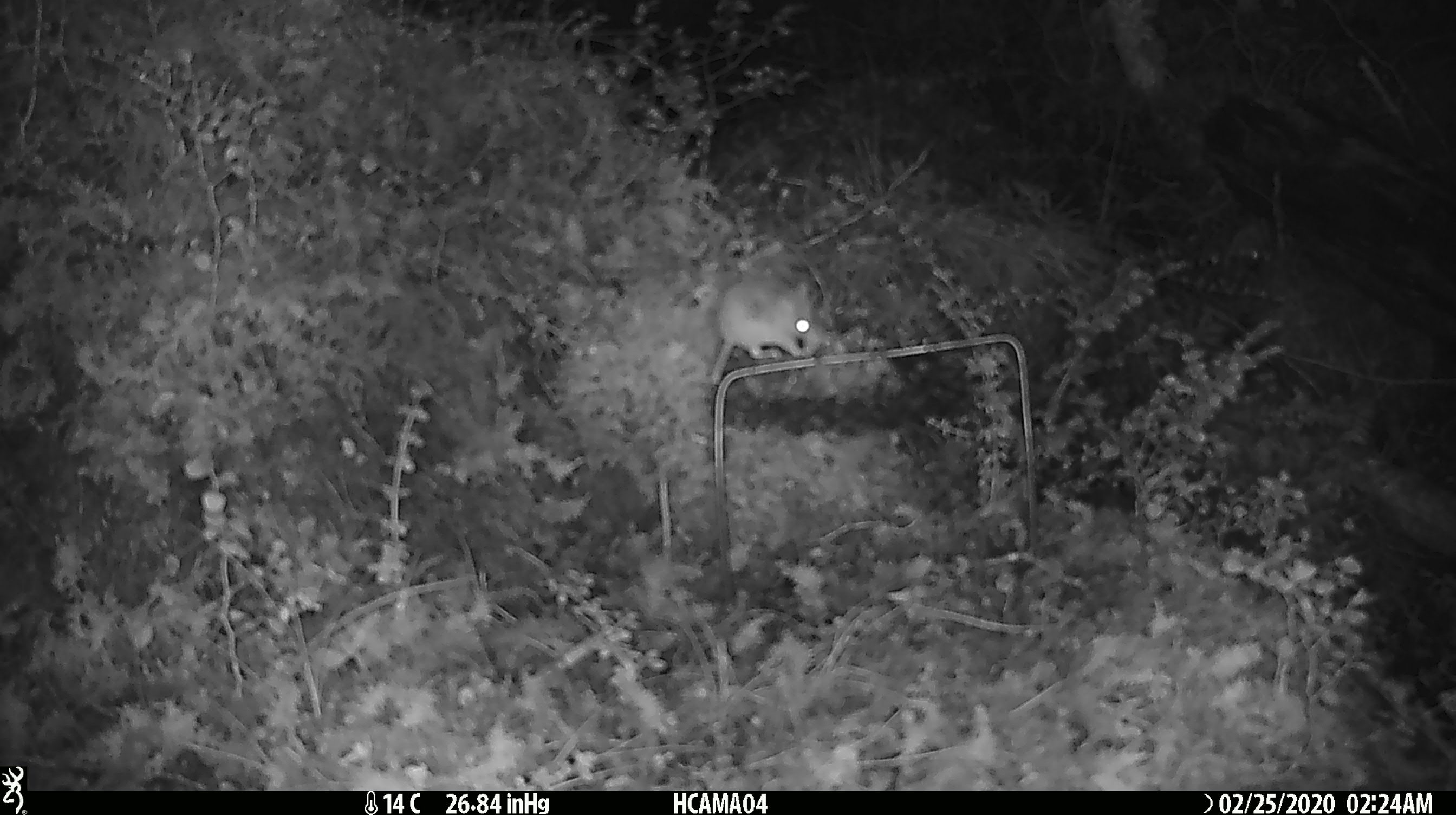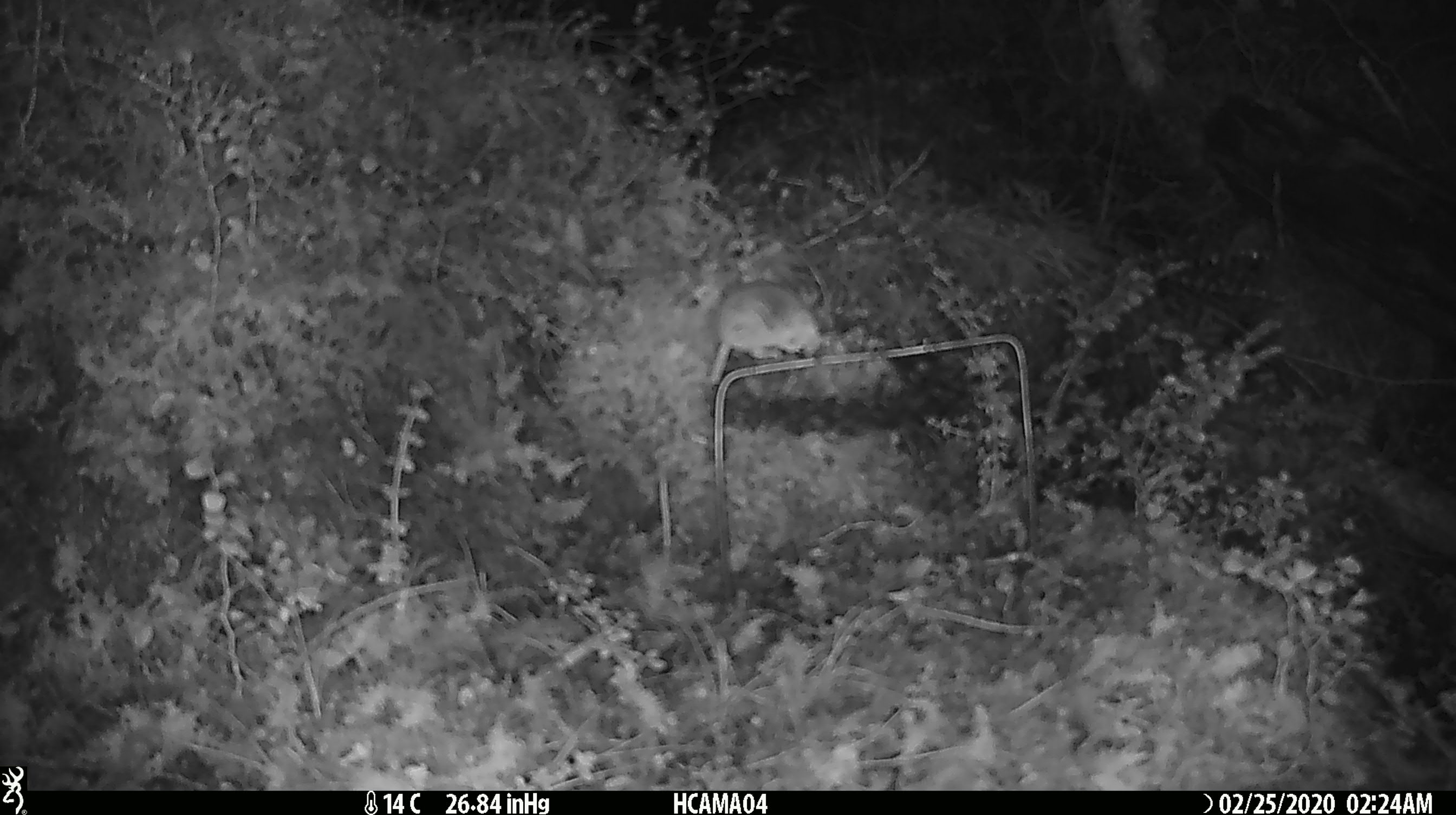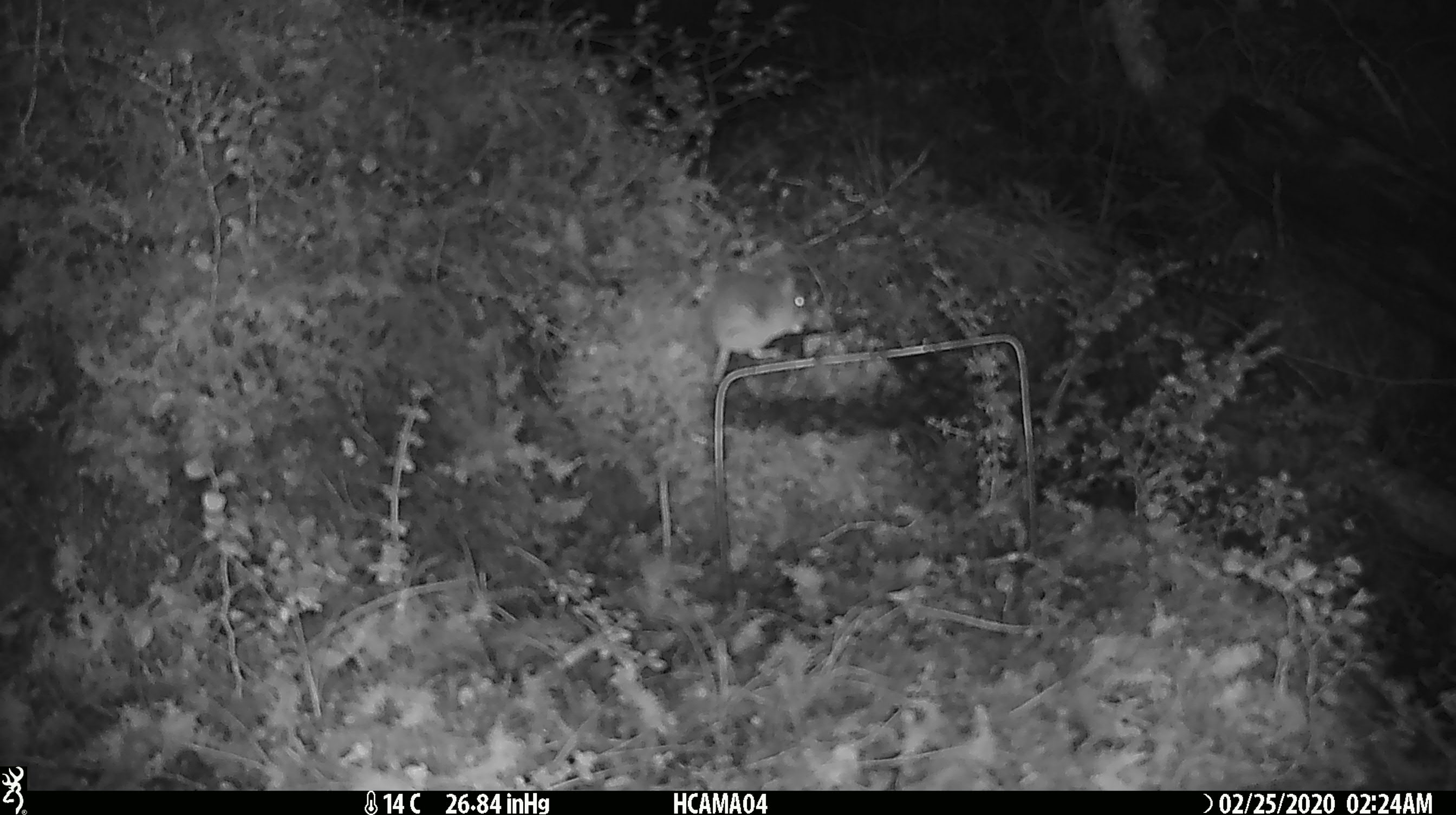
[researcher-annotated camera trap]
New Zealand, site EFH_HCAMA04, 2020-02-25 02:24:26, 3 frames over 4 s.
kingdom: Animalia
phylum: Chordata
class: Mammalia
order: Rodentia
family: Muridae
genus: Mus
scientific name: Mus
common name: mouse